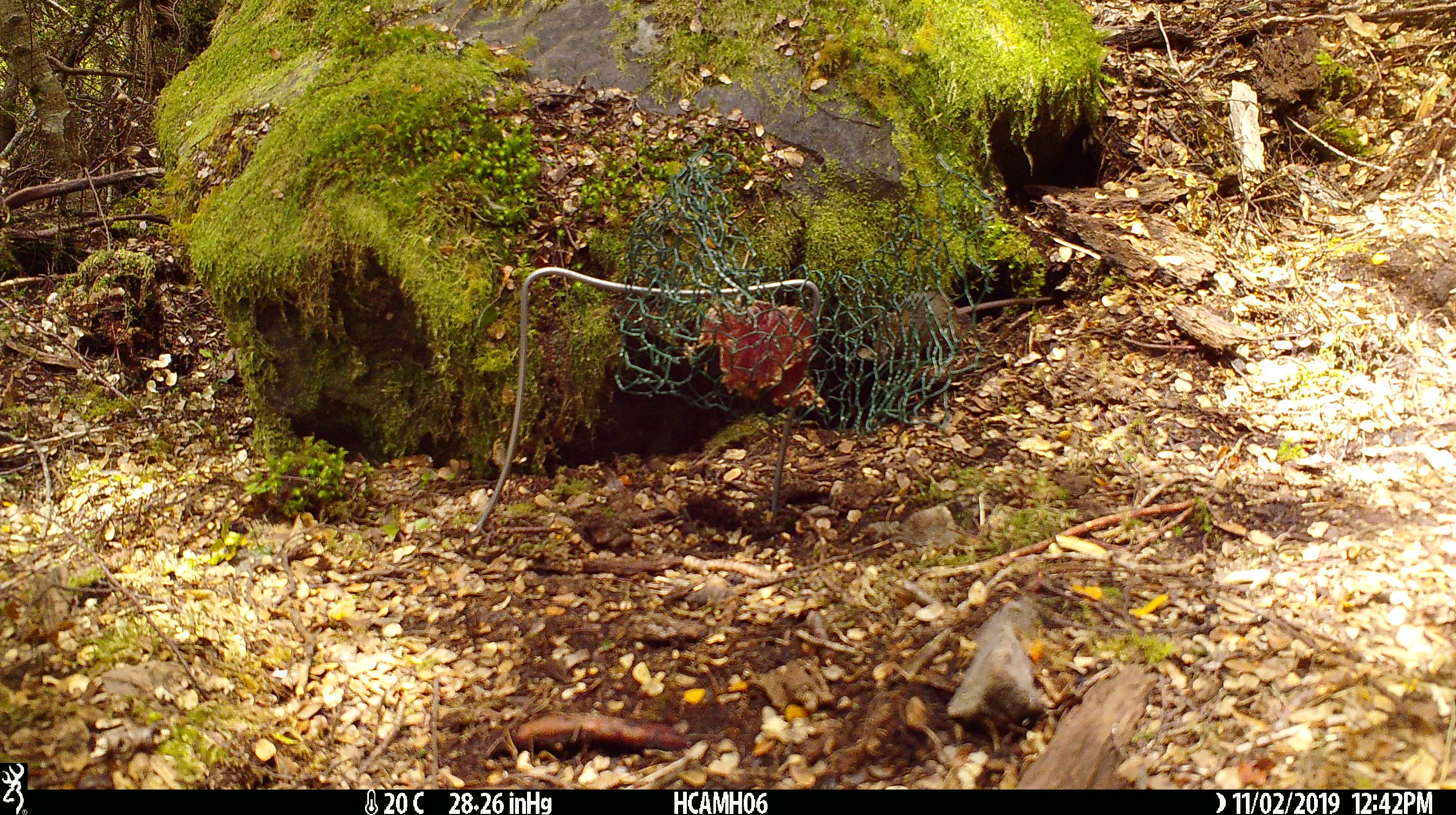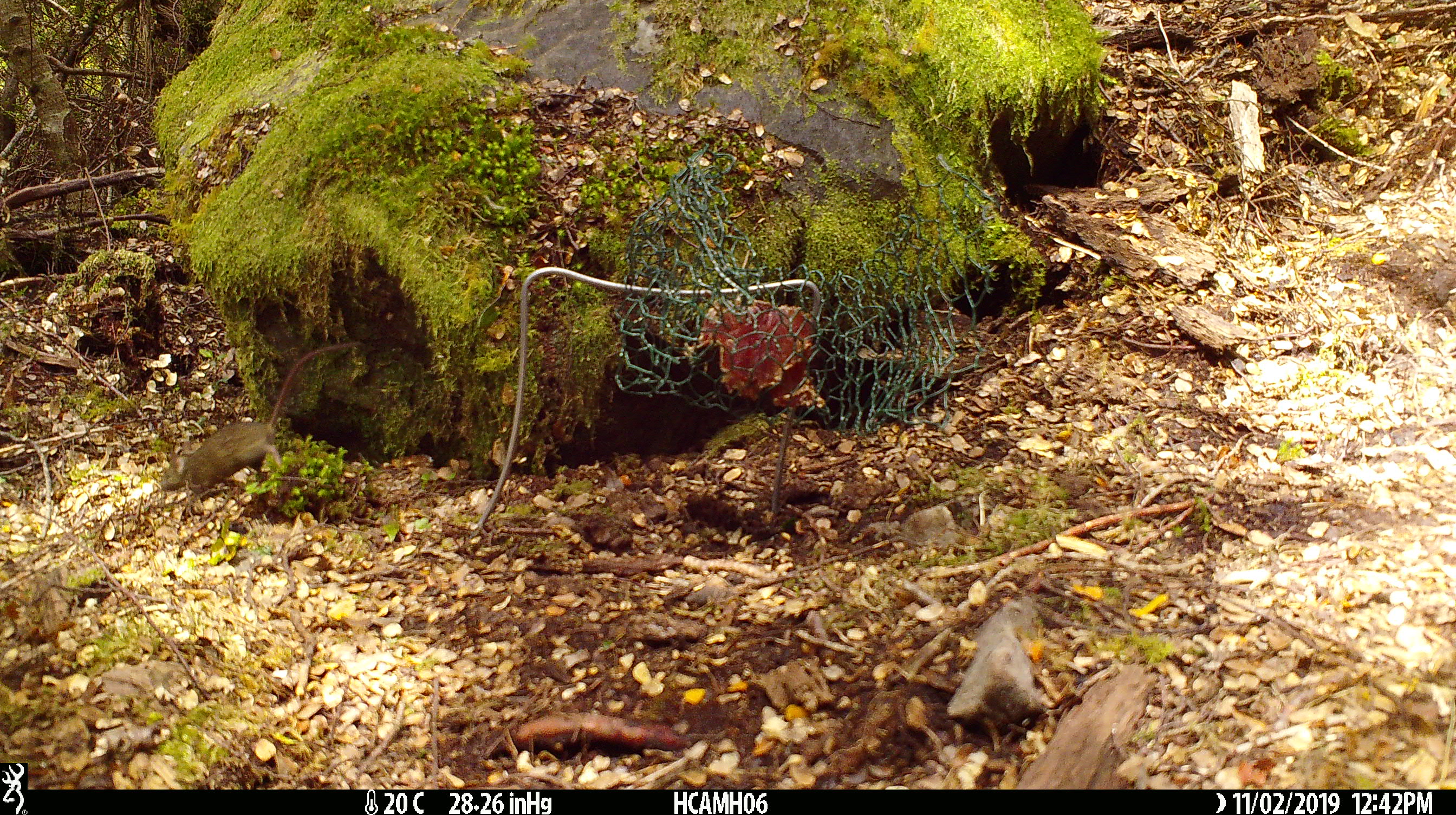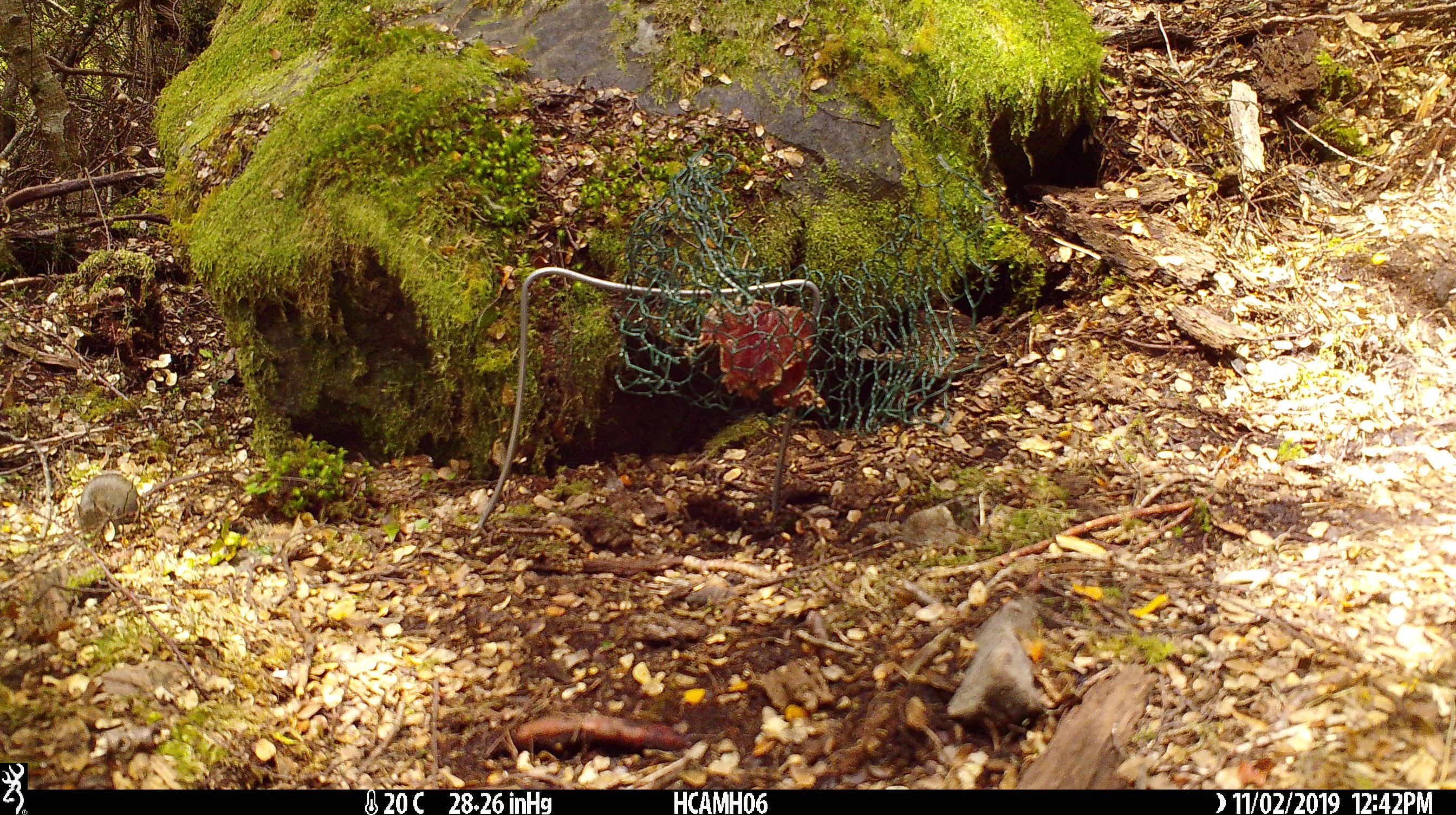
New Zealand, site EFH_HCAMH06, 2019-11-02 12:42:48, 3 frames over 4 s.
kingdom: Animalia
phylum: Chordata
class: Mammalia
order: Rodentia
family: Muridae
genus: Mus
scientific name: Mus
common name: mouse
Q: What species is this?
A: Mouse (Mus).